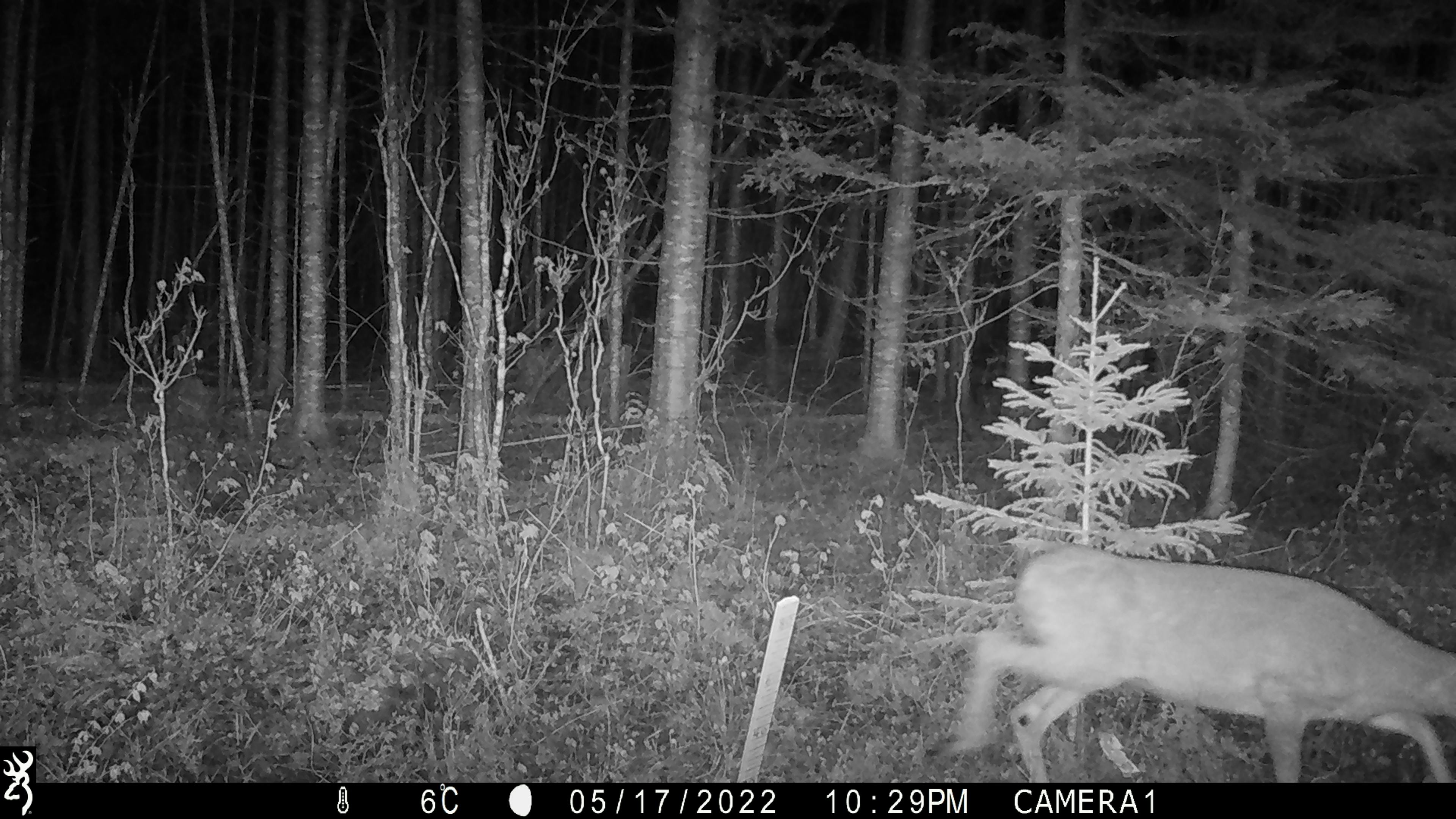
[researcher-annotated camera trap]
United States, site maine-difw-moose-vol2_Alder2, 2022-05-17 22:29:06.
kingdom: Animalia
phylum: Chordata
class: Mammalia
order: Artiodactyla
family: Cervidae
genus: Odocoileus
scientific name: Odocoileus virginianus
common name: white-tailed deer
White-tailed deer (Odocoileus virginianus).